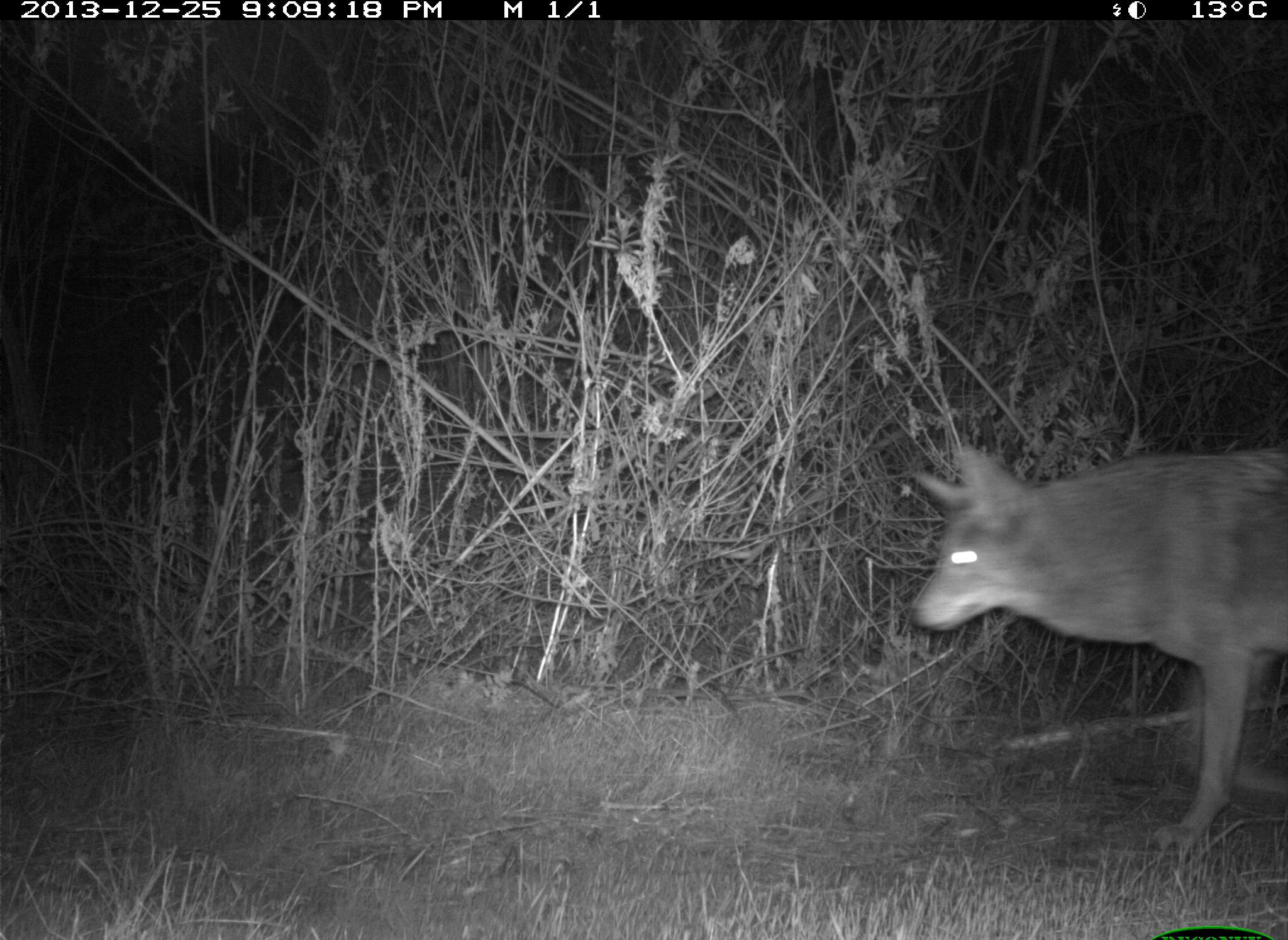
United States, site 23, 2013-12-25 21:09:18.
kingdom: Animalia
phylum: Chordata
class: Mammalia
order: Carnivora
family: Canidae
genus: Canis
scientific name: Canis latrans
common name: coyote